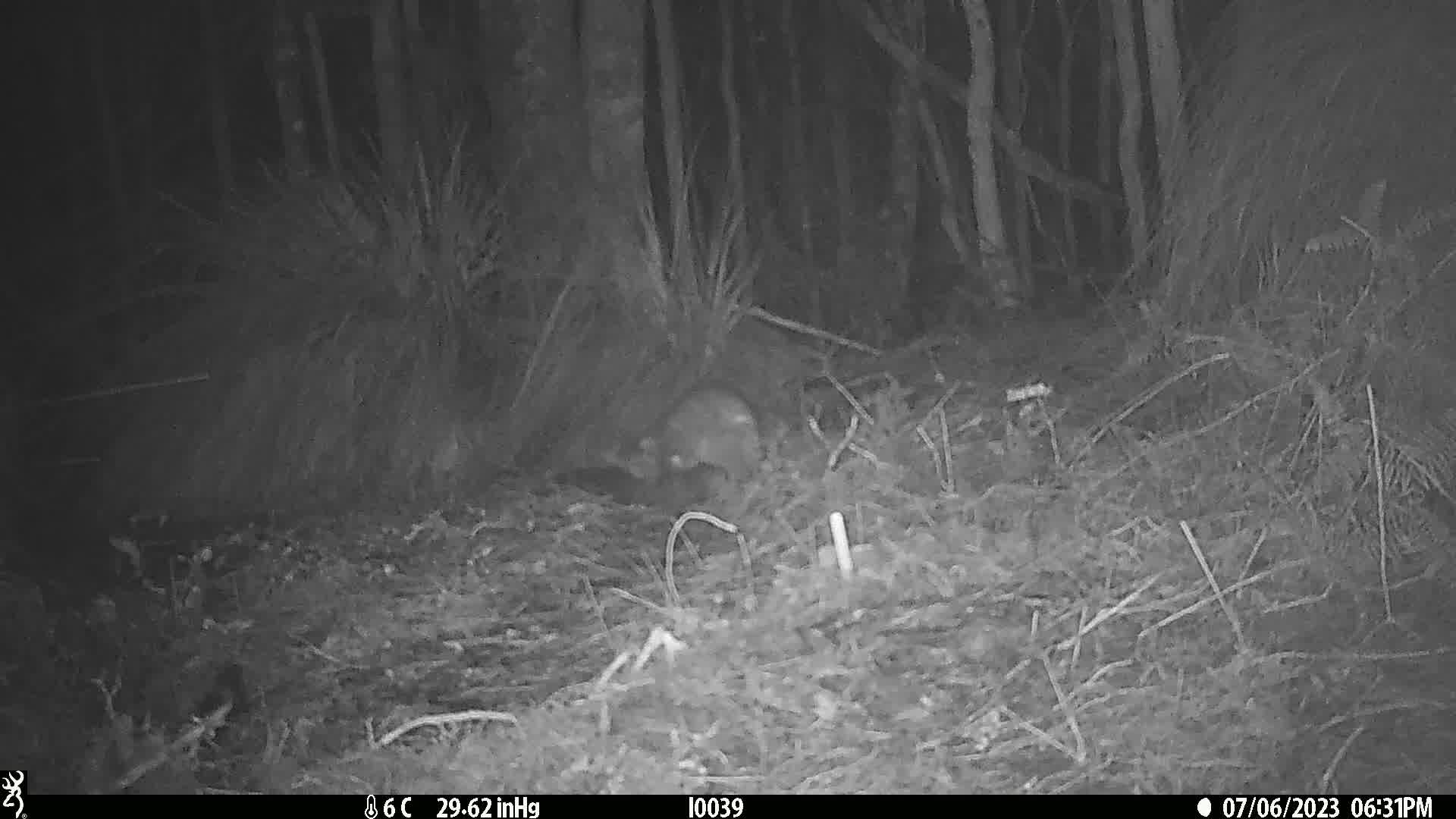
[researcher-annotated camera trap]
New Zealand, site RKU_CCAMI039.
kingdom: Animalia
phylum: Chordata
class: Mammalia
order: Diprotodontia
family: Phalangeridae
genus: Trichosurus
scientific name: Trichosurus vulpecula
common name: common brushtail possum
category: possum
Possum (common brushtail possum) (Trichosurus vulpecula).